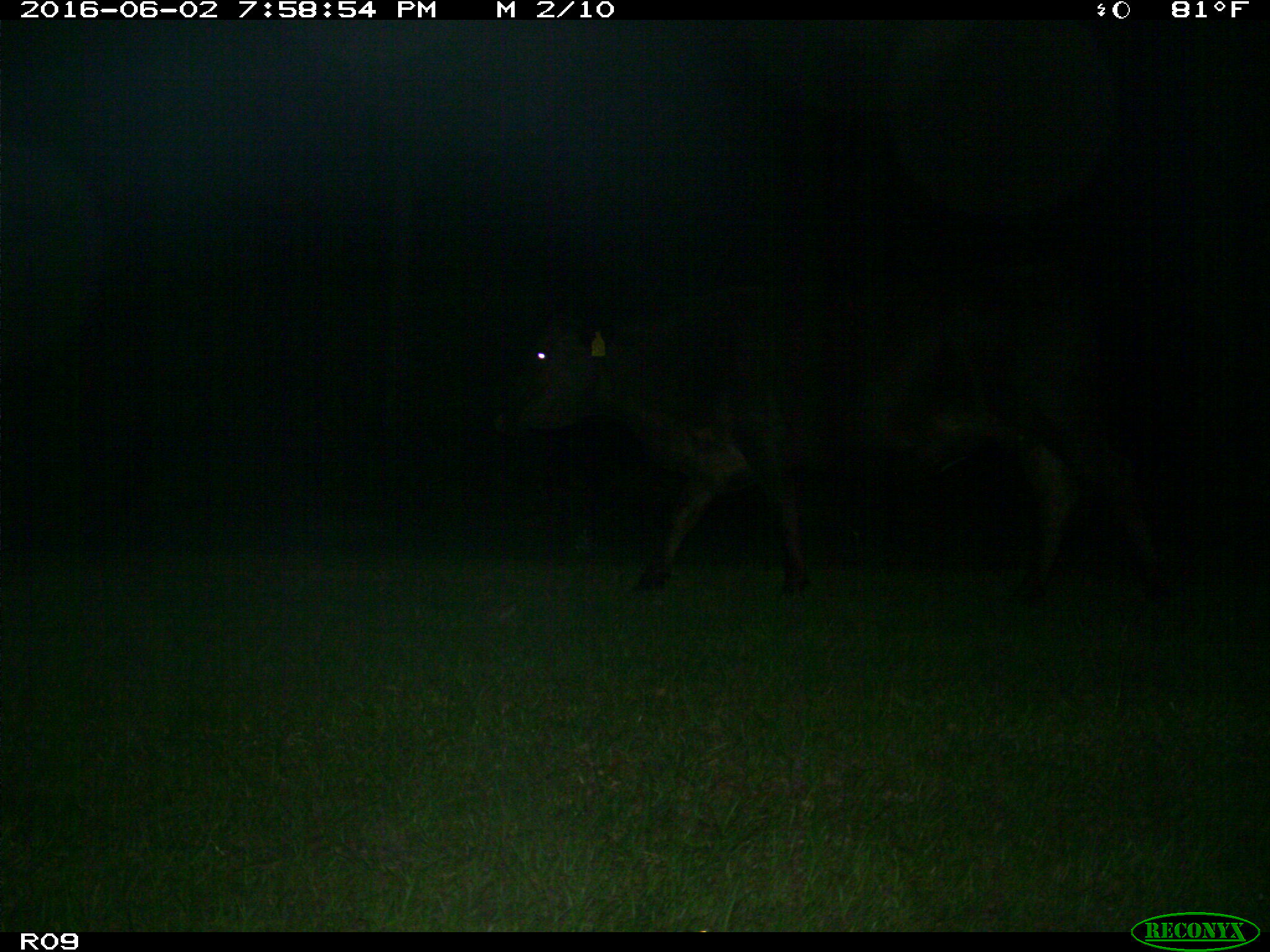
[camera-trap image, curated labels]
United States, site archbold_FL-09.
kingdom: Animalia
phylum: Chordata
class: Mammalia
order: Artiodactyla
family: Bovidae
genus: Bos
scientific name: Bos taurus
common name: domestic cow